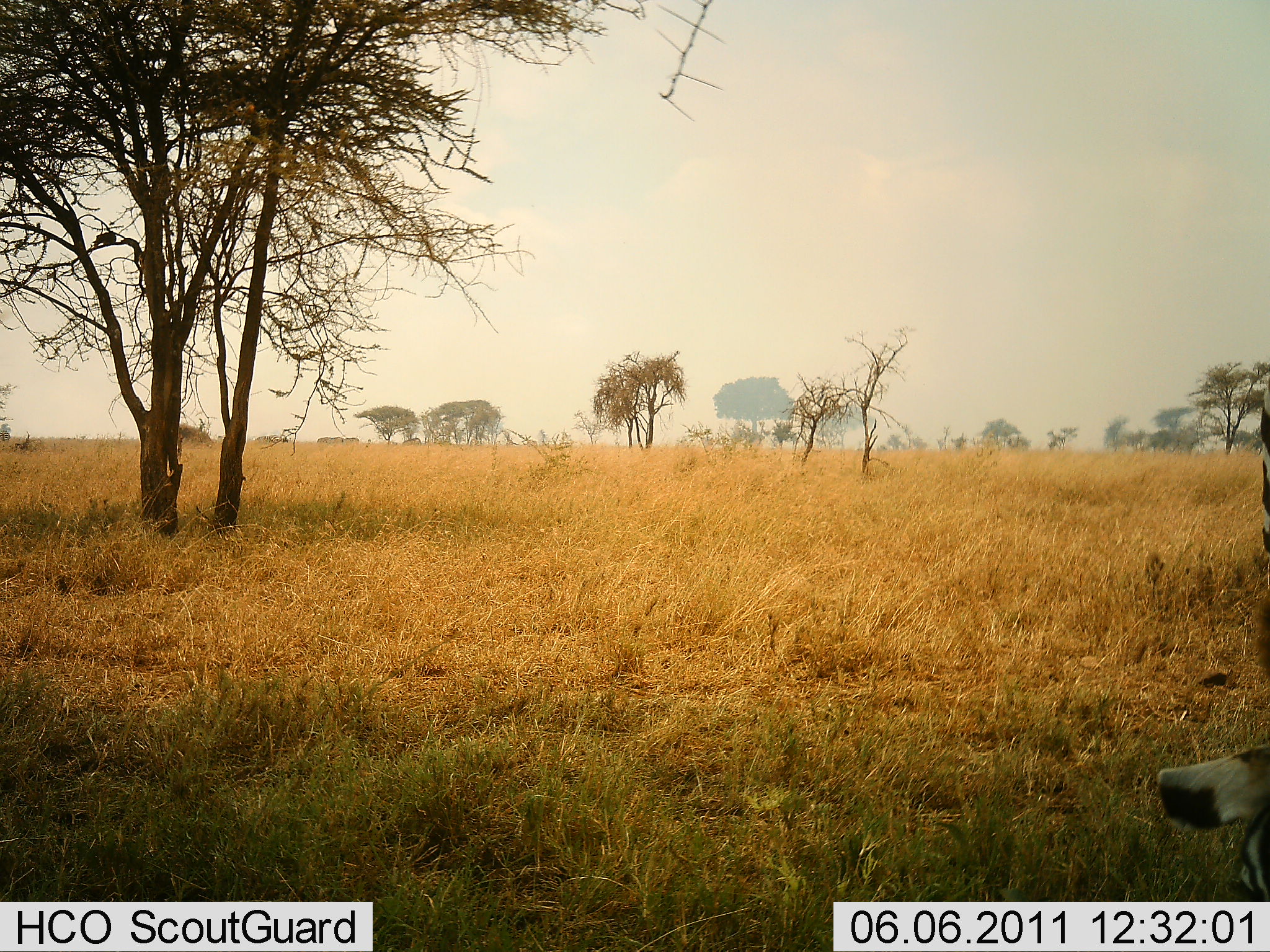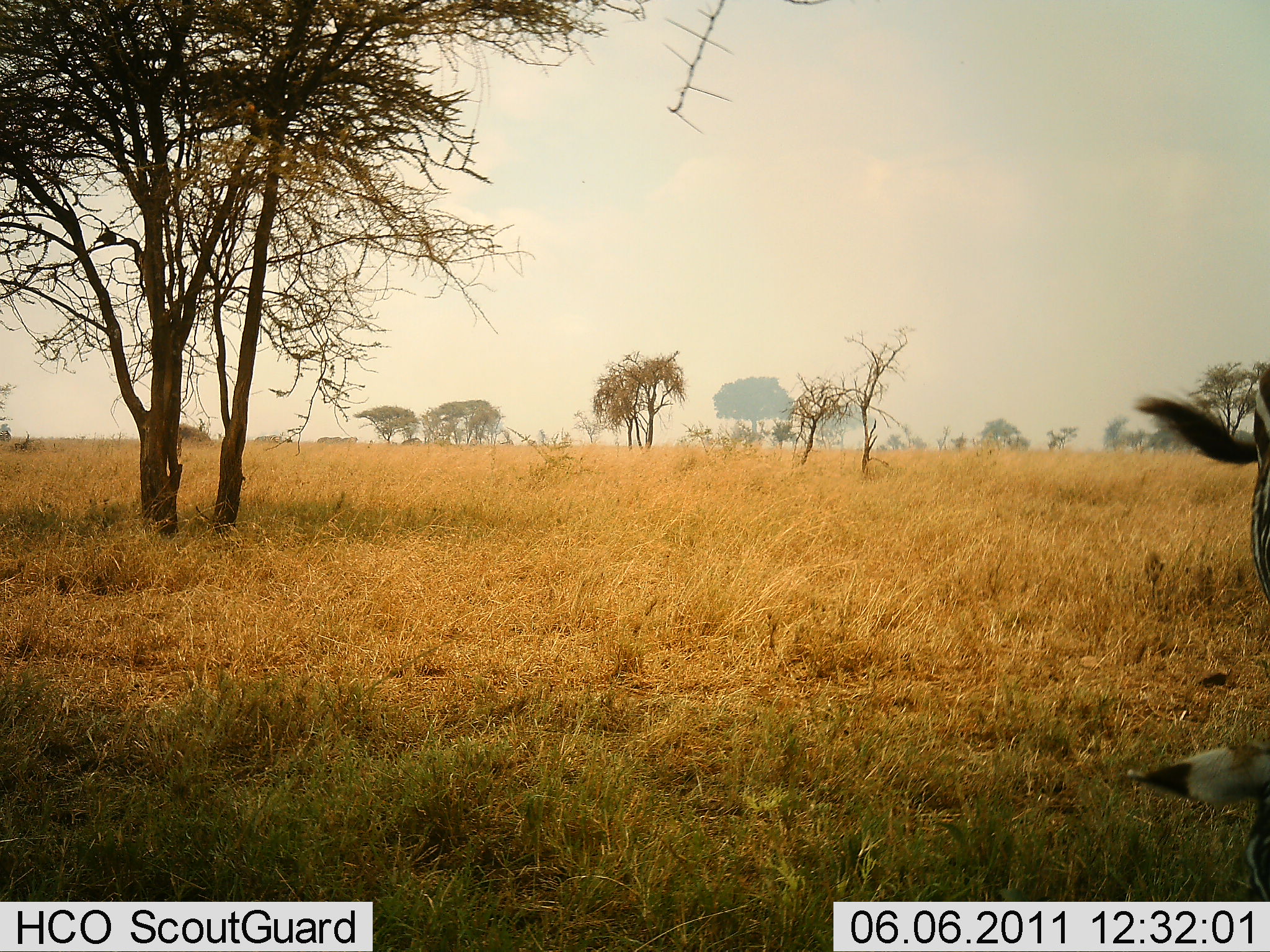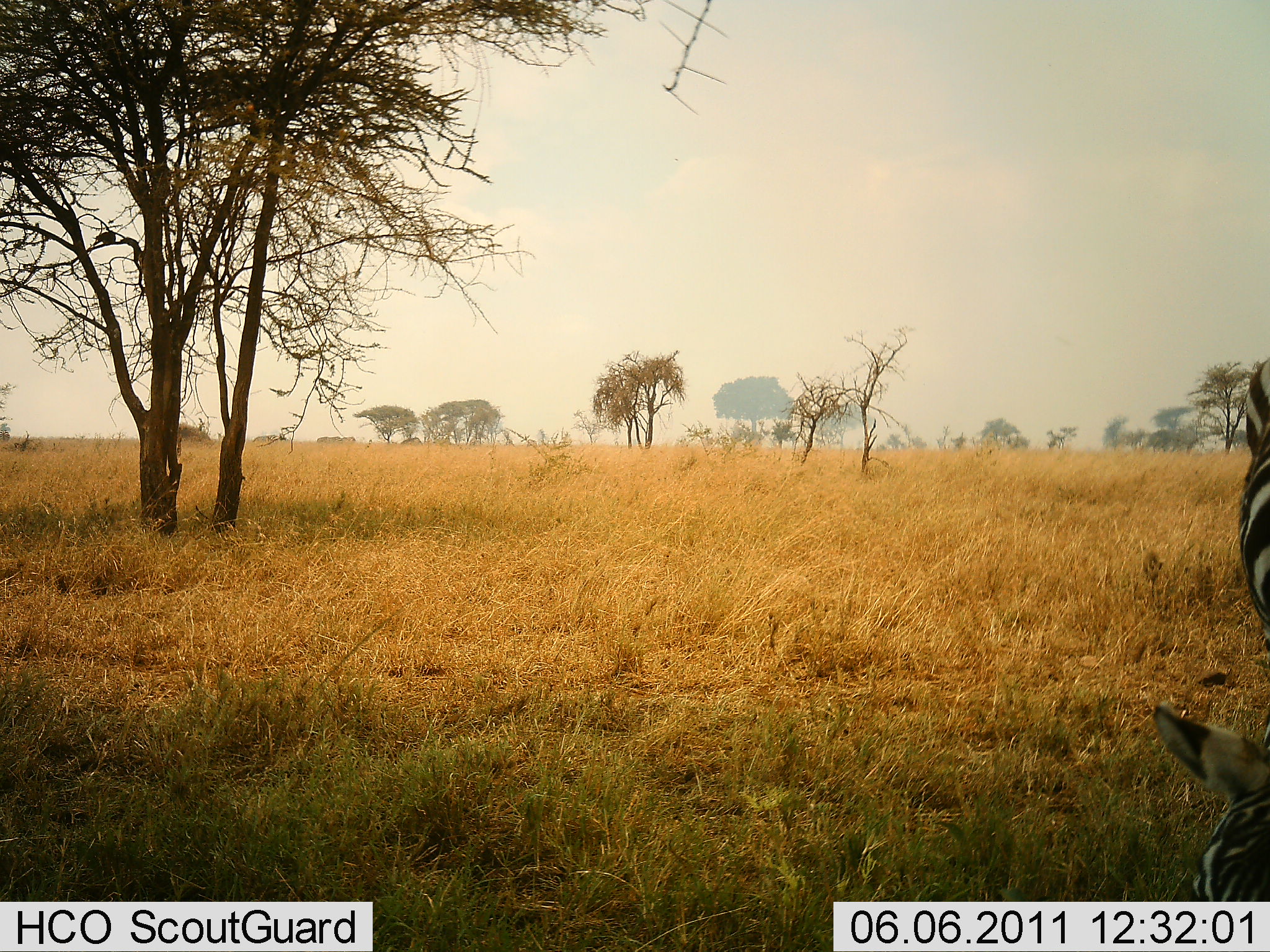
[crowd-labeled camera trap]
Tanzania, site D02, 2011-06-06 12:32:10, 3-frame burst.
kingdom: Animalia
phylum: Chordata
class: Mammalia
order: Perissodactyla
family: Equidae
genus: Equus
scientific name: Equus quagga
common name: plains zebra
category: zebra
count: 1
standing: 25%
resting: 0%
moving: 8%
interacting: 0%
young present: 0%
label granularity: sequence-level